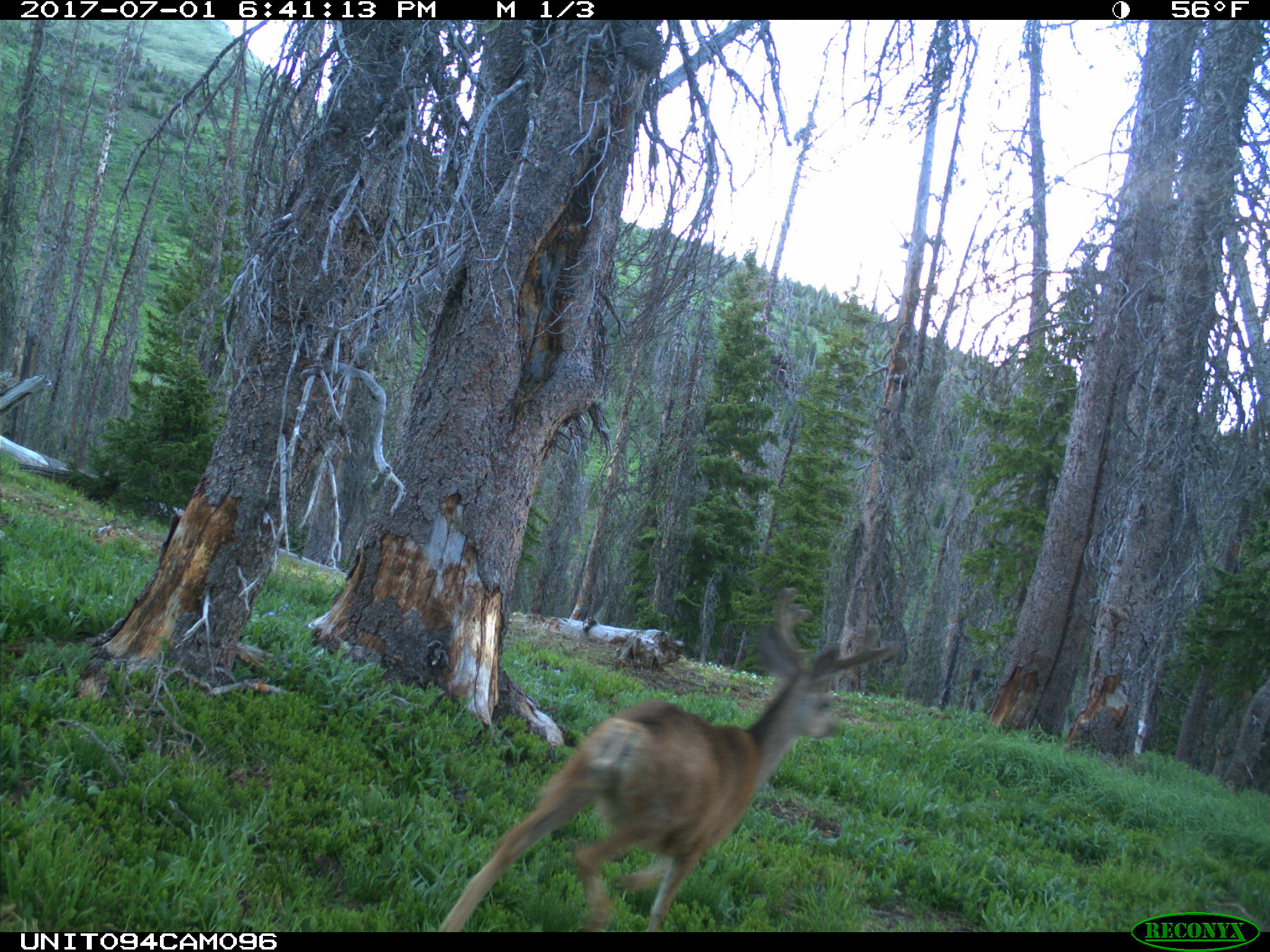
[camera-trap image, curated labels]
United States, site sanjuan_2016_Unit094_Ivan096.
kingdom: Animalia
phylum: Chordata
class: Mammalia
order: Artiodactyla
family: Cervidae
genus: Odocoileus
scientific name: Odocoileus hemionus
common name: mule deer